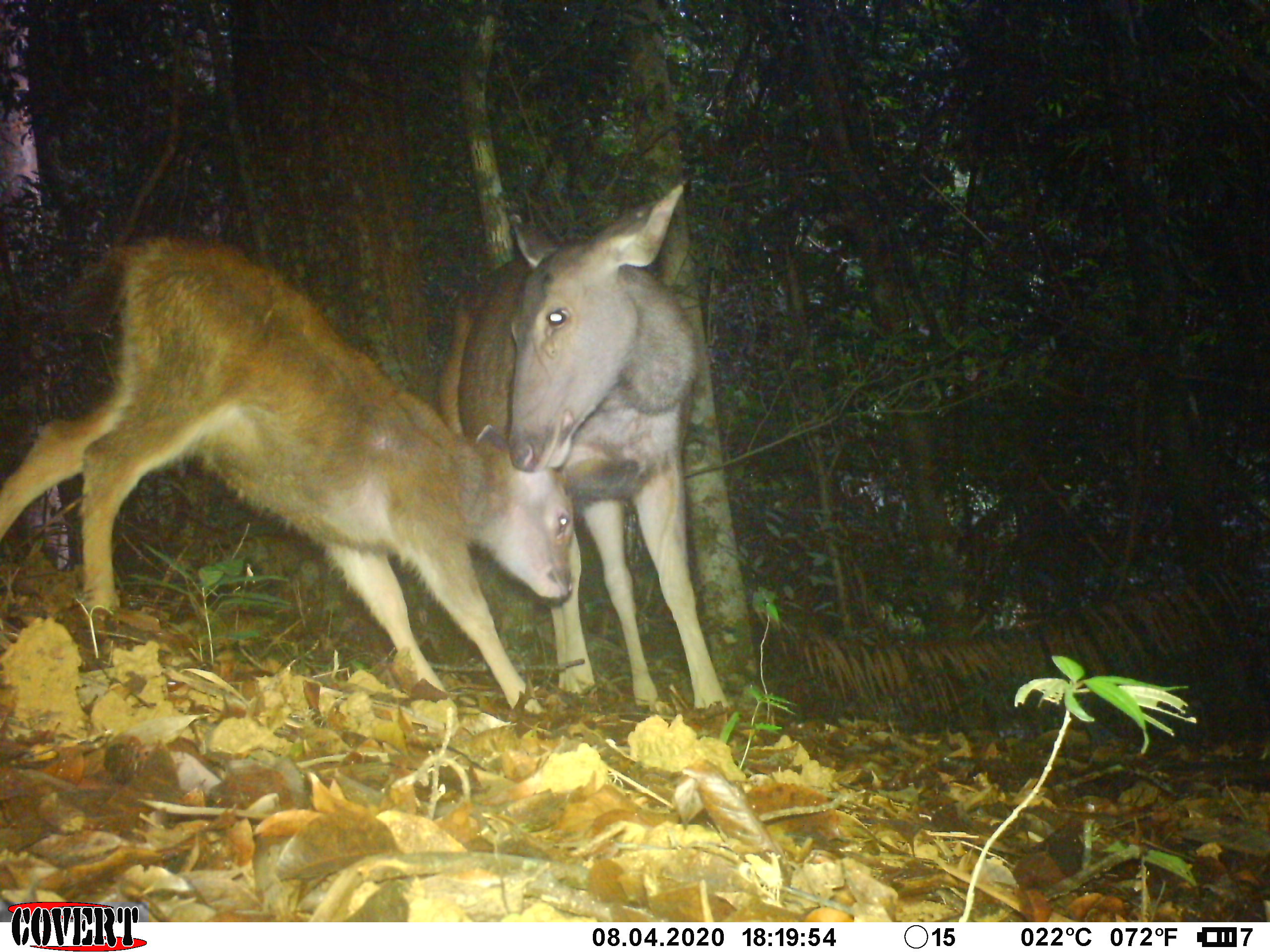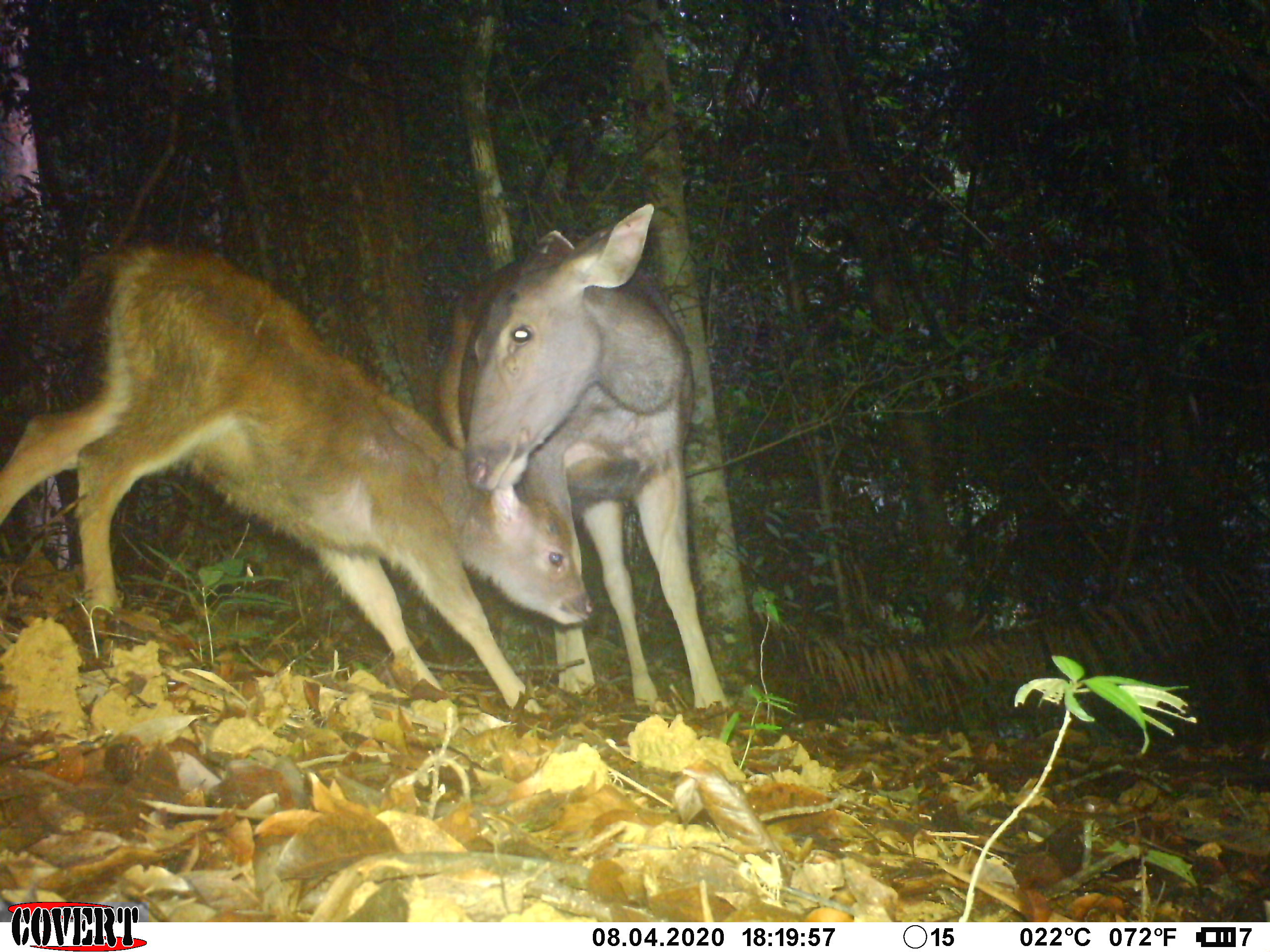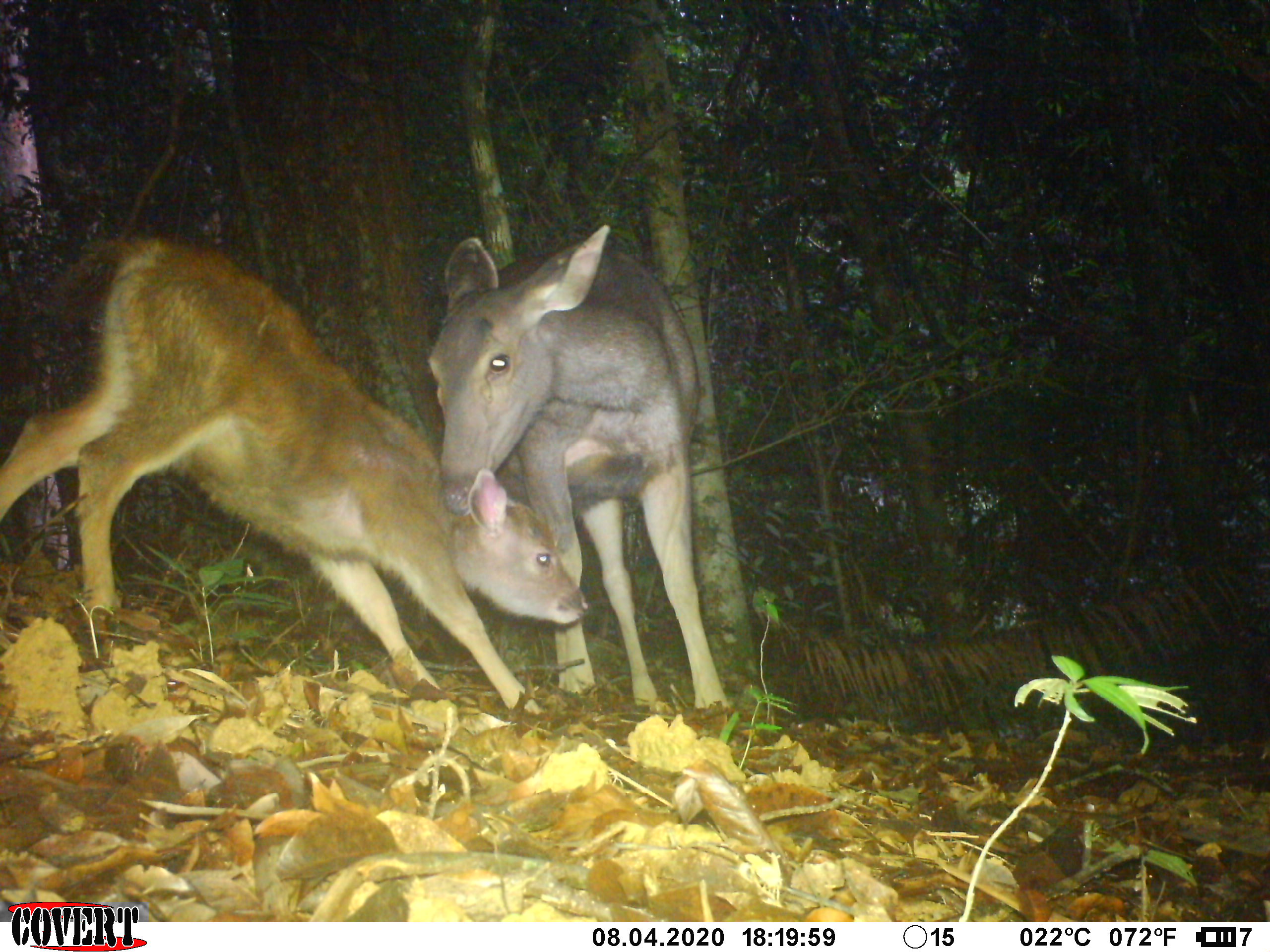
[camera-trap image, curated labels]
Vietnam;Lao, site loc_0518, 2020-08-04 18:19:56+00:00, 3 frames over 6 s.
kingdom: Animalia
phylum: Chordata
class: Mammalia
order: Artiodactyla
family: Cervidae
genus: Rusa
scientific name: Rusa unicolor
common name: sambar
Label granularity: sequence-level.